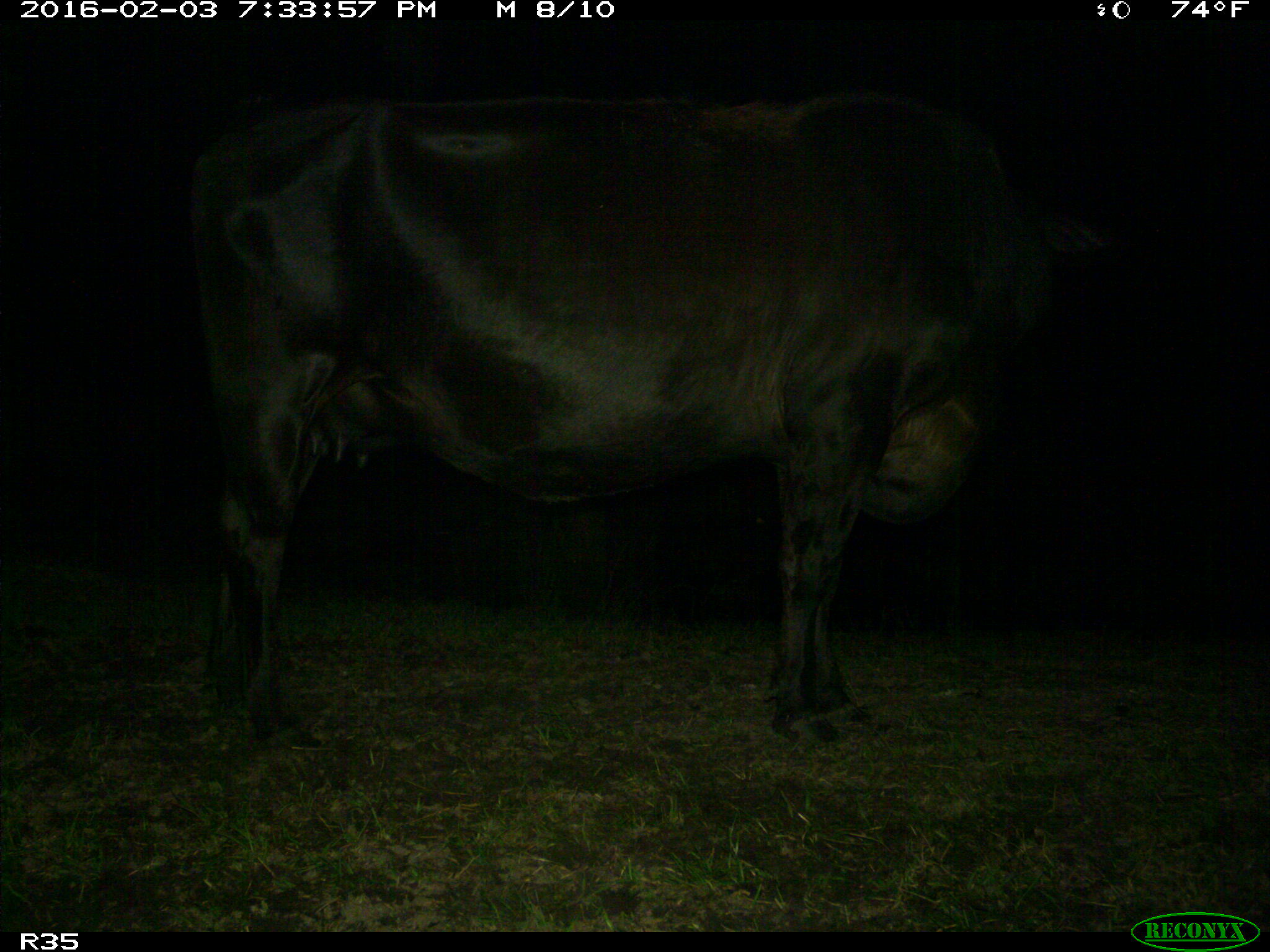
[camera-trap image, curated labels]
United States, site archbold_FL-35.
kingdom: Animalia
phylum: Chordata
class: Mammalia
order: Artiodactyla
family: Bovidae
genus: Bos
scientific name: Bos taurus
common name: domestic cow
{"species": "Bos taurus (domestic cow)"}